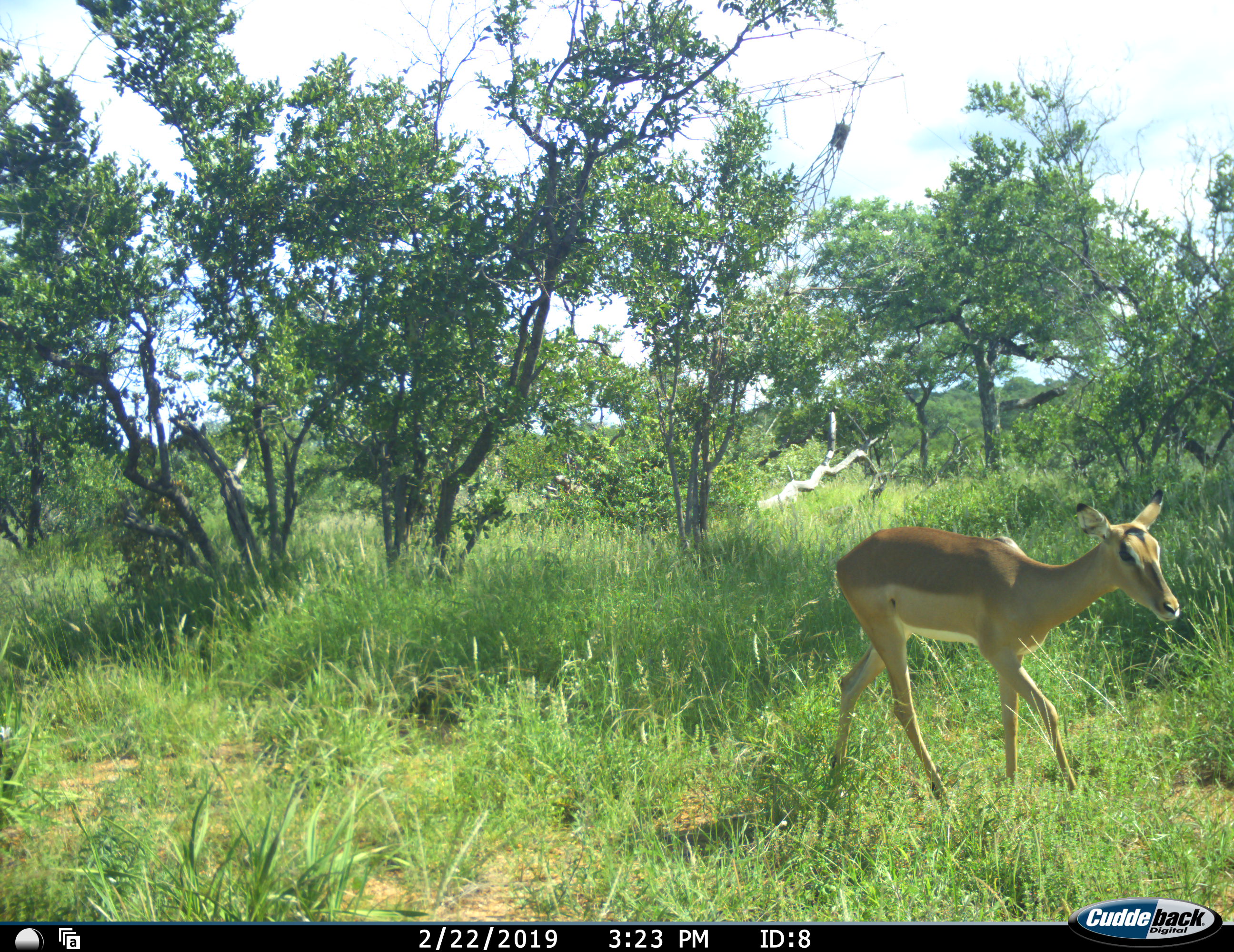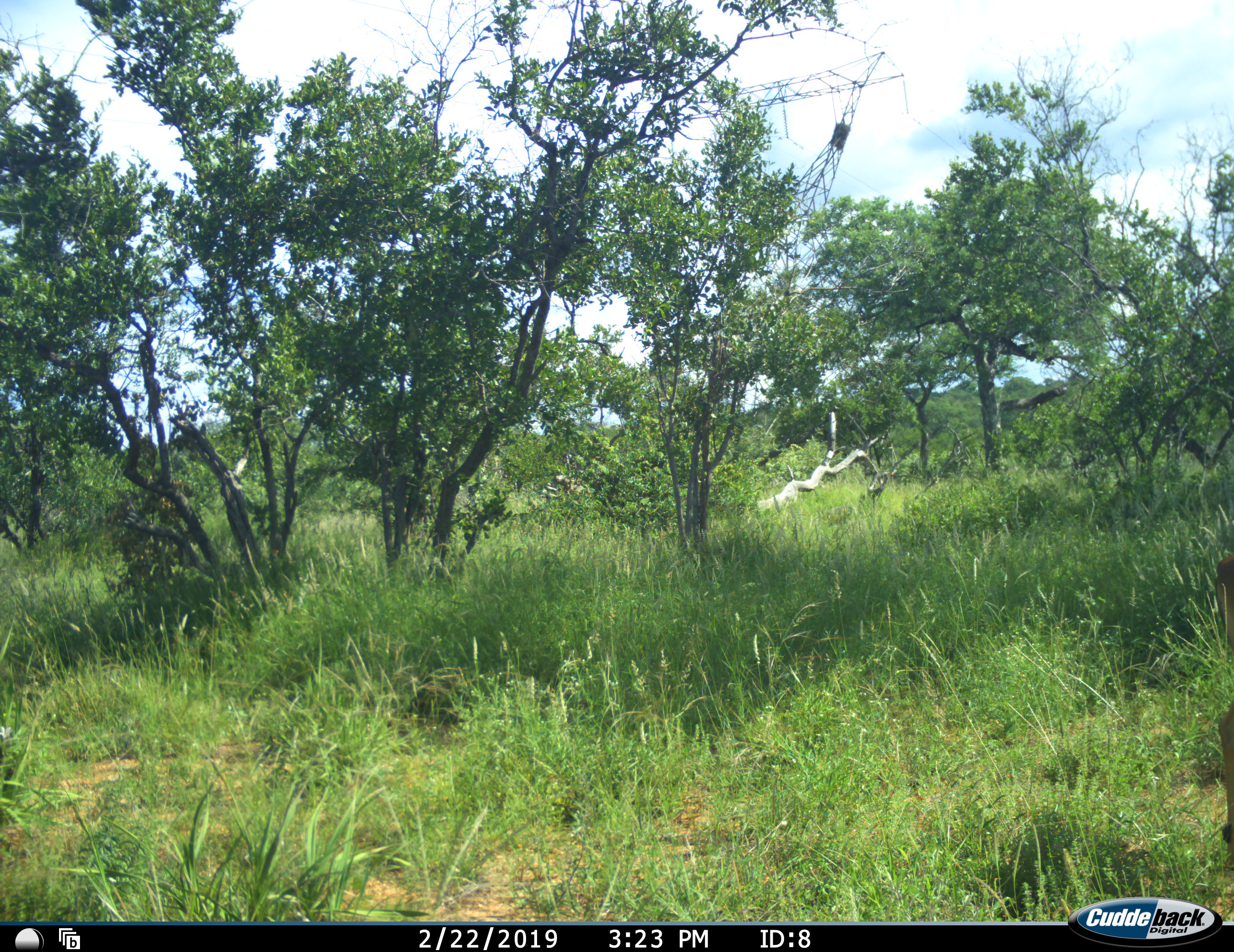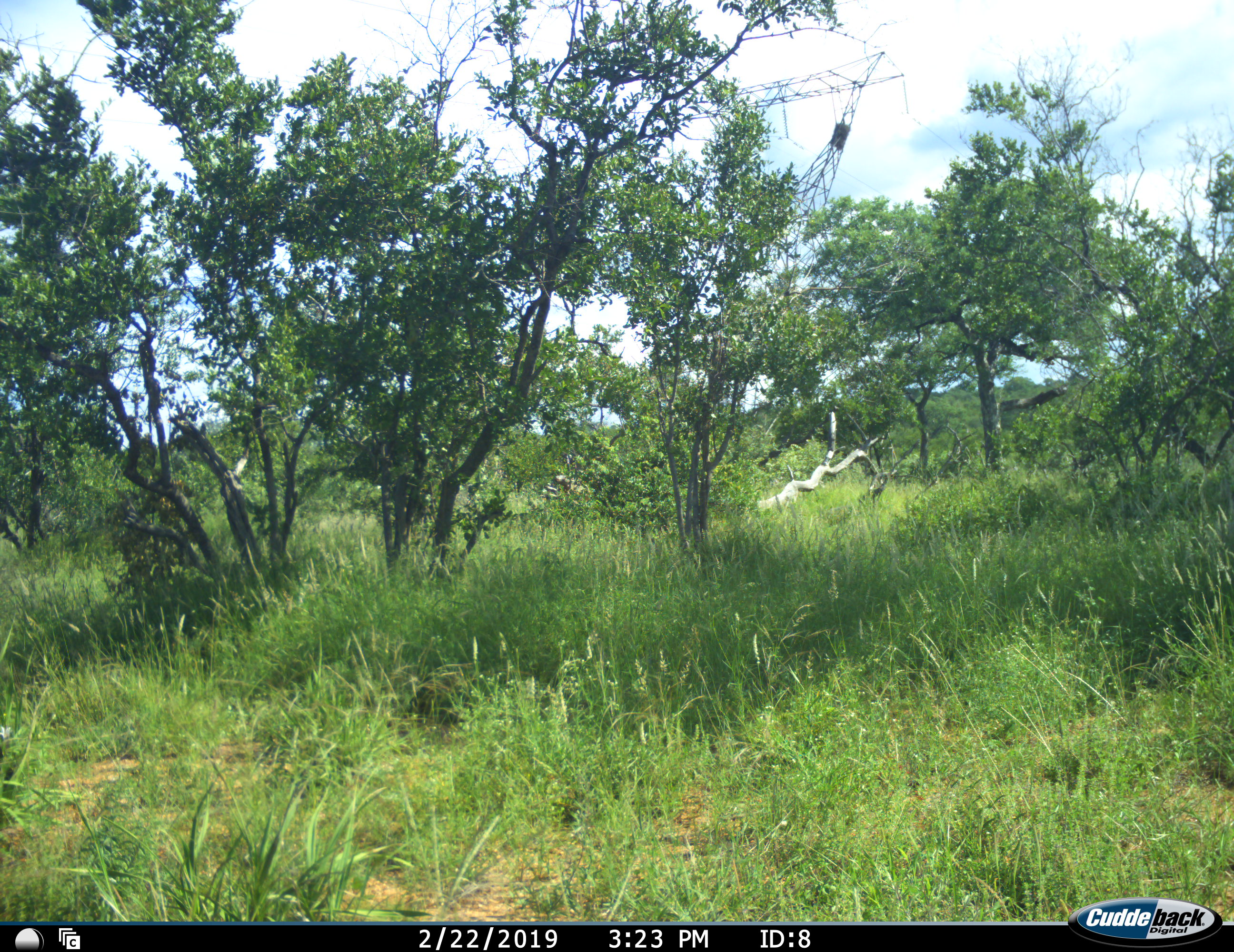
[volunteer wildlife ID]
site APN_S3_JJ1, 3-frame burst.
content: unidentified animal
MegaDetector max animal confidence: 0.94